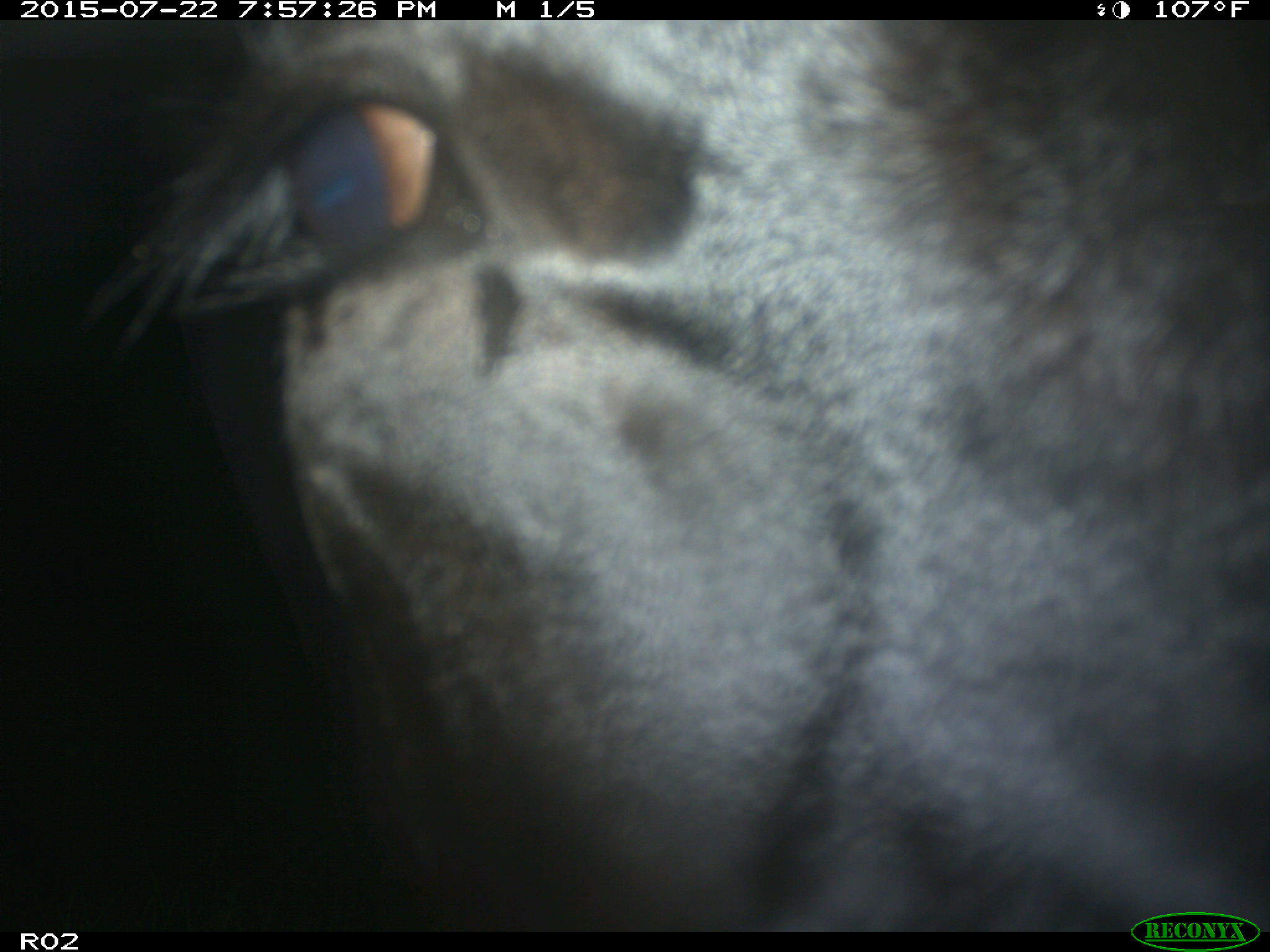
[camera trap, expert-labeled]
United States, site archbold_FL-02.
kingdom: Animalia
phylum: Chordata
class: Mammalia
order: Artiodactyla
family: Bovidae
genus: Bos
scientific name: Bos taurus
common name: domestic cow